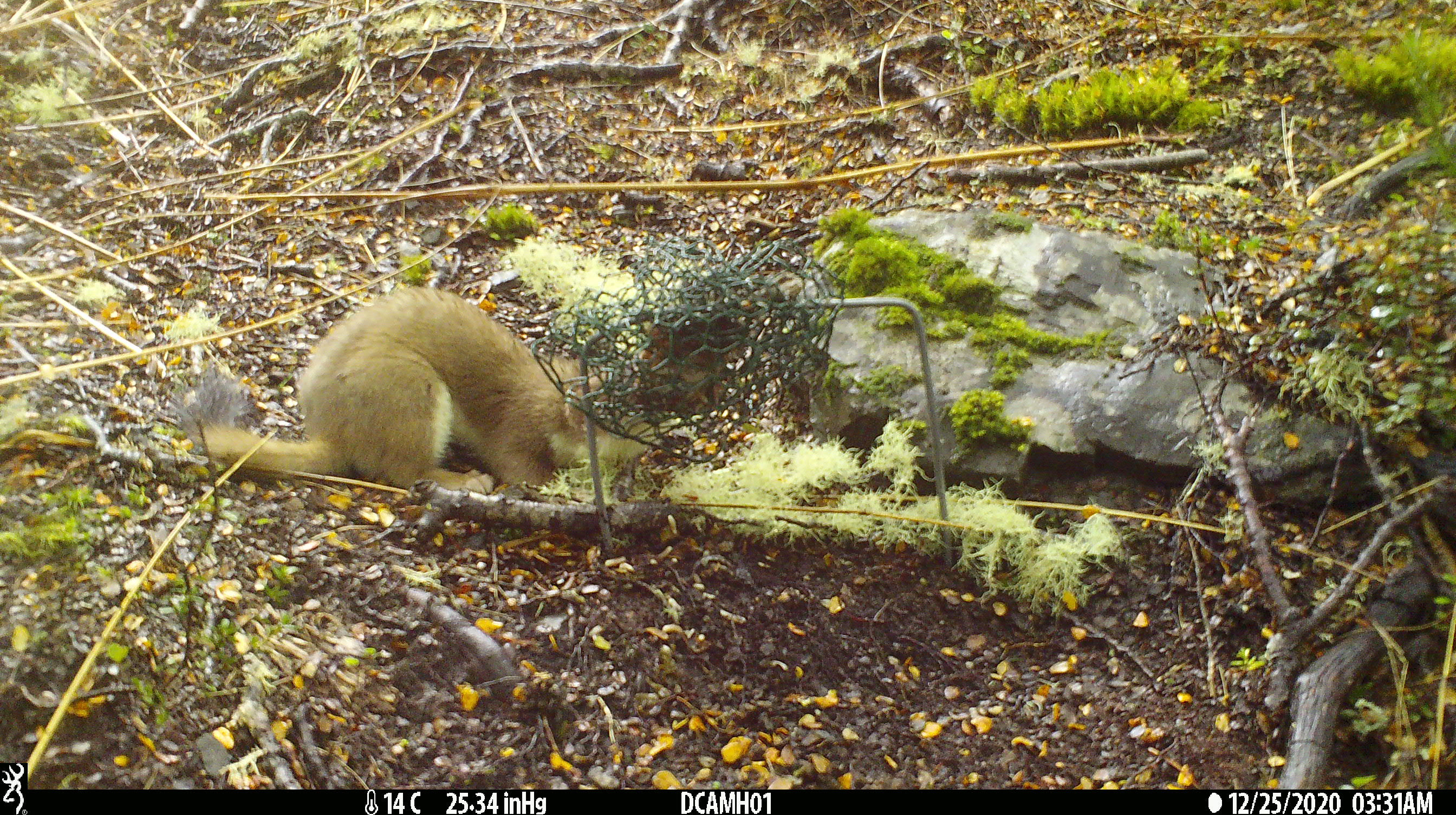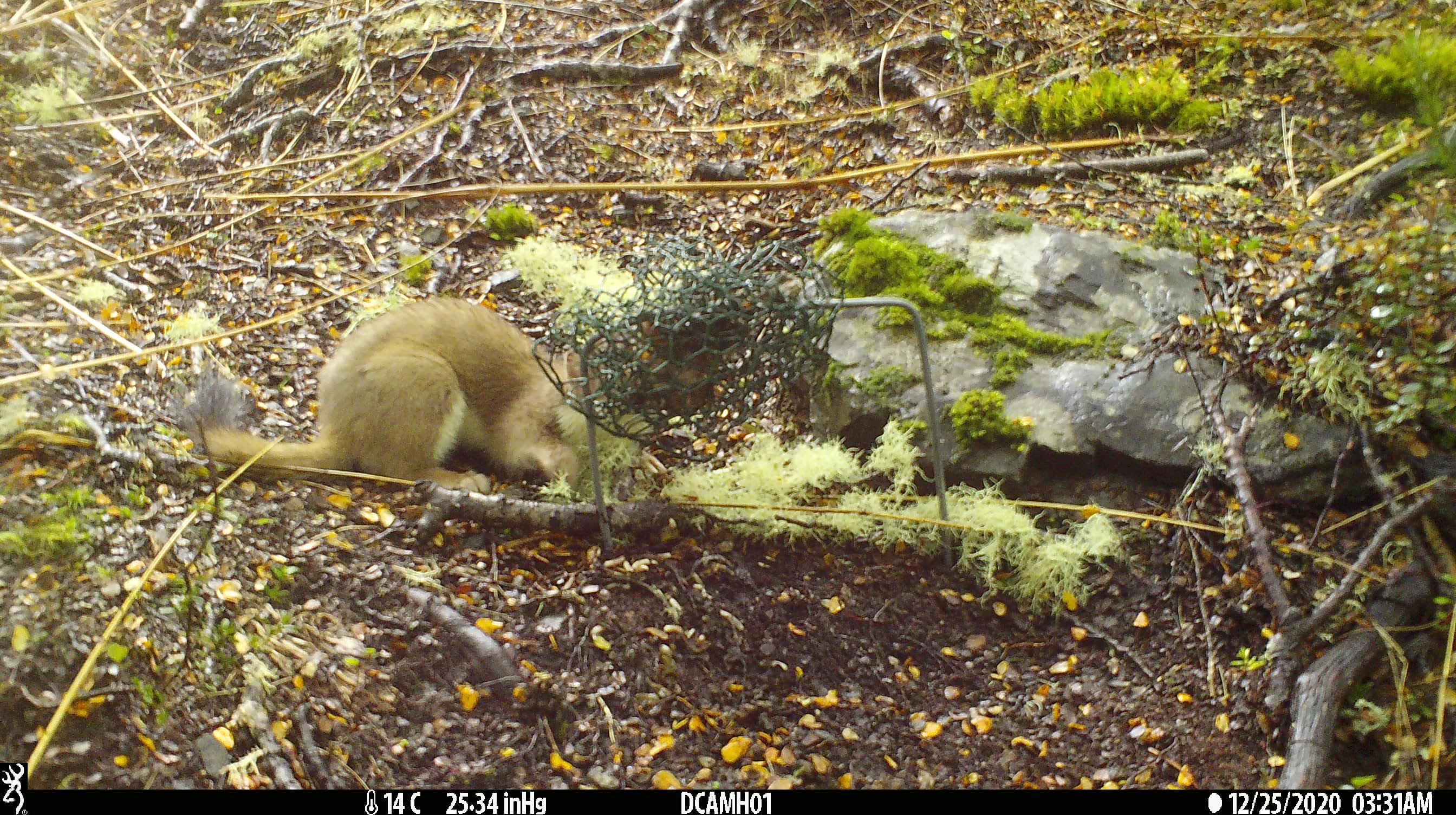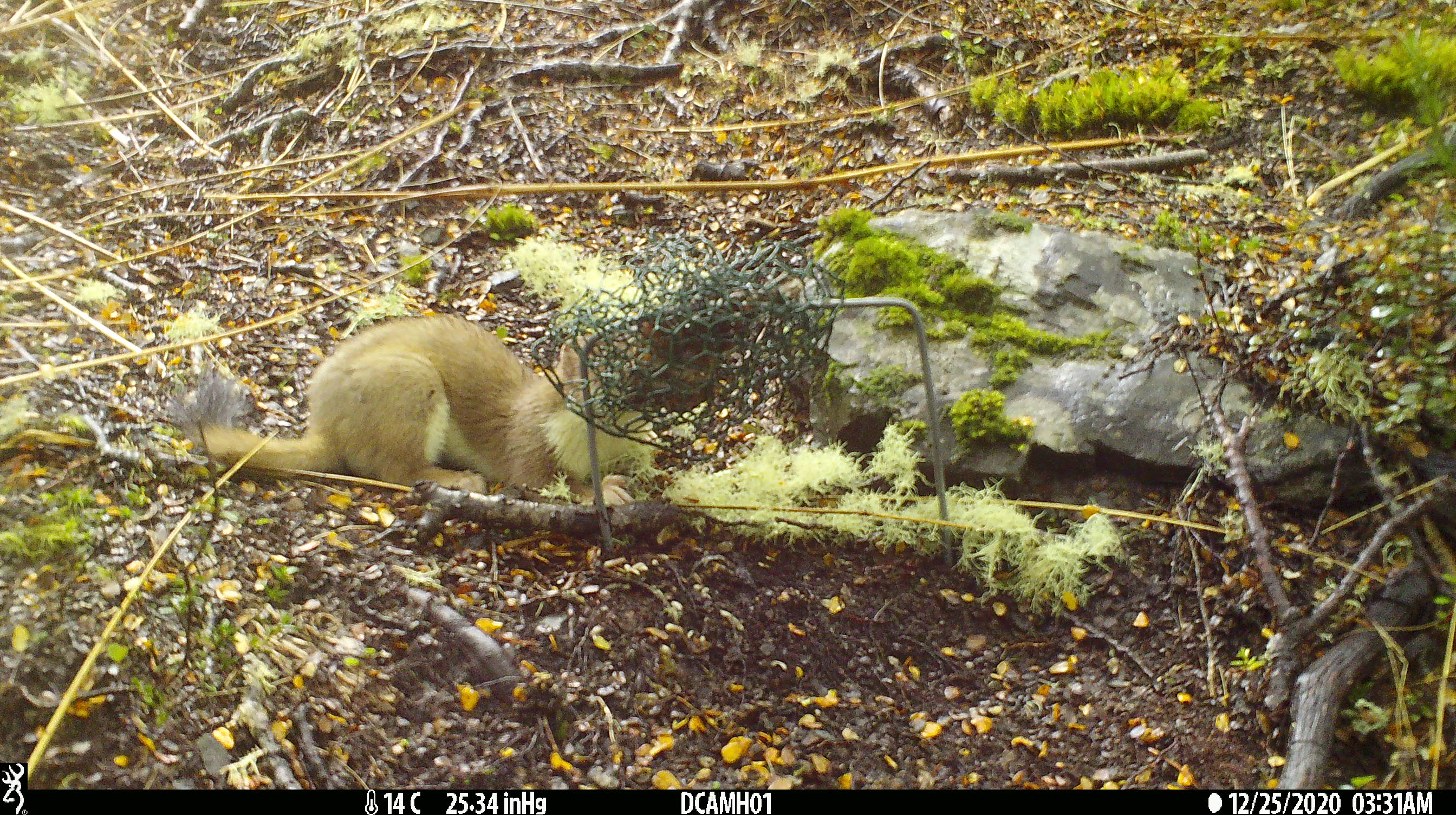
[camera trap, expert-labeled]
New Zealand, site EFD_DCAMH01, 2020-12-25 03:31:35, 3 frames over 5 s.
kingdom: Animalia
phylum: Chordata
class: Mammalia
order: Carnivora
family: Mustelidae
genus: Mustela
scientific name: Mustela erminea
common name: stoat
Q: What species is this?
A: Stoat (Mustela erminea).